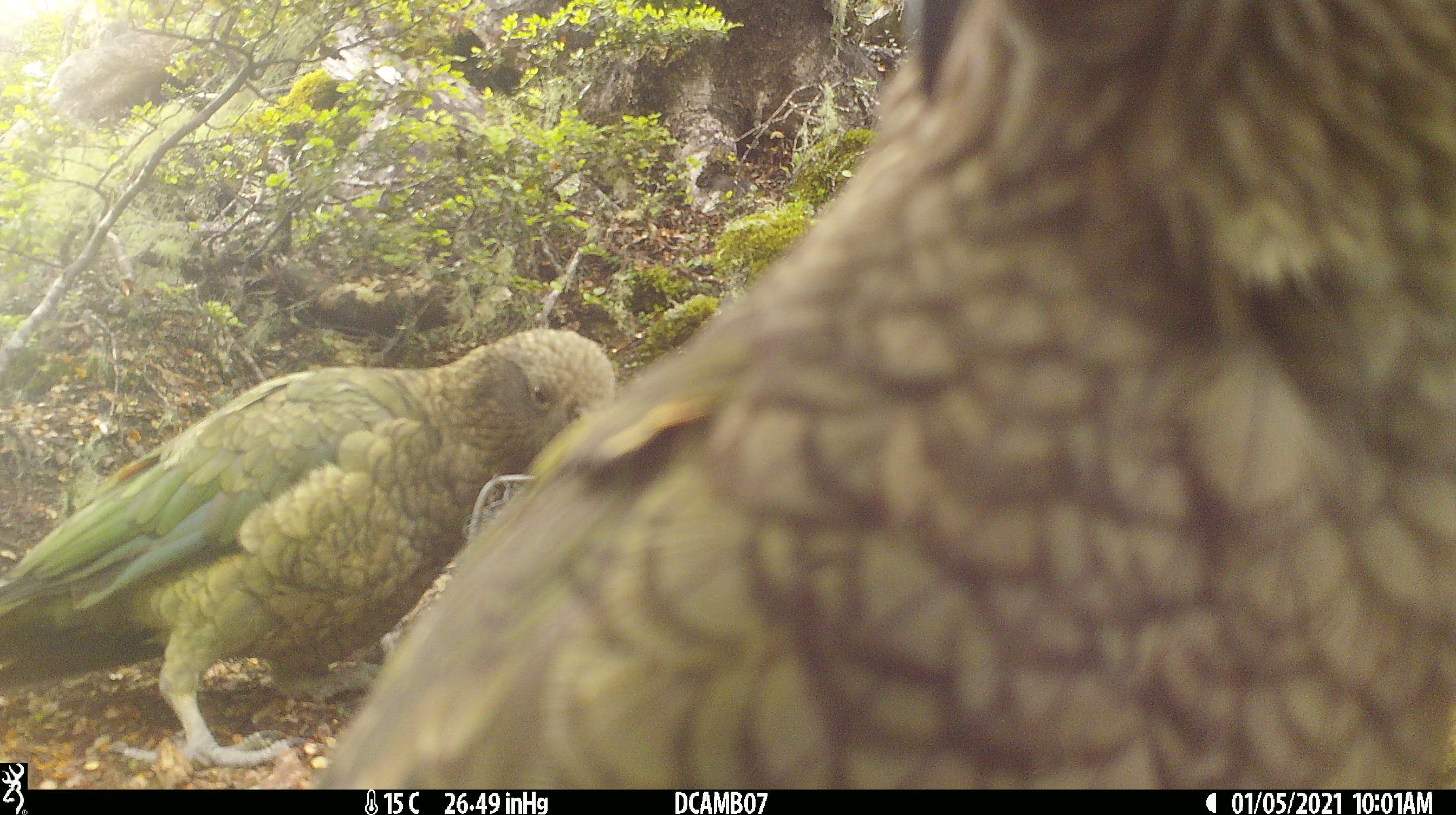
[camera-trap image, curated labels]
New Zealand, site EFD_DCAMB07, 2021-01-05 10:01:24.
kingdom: Animalia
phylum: Chordata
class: Aves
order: Psittaciformes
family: Strigopidae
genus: Nestor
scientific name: Nestor notabilis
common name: kea